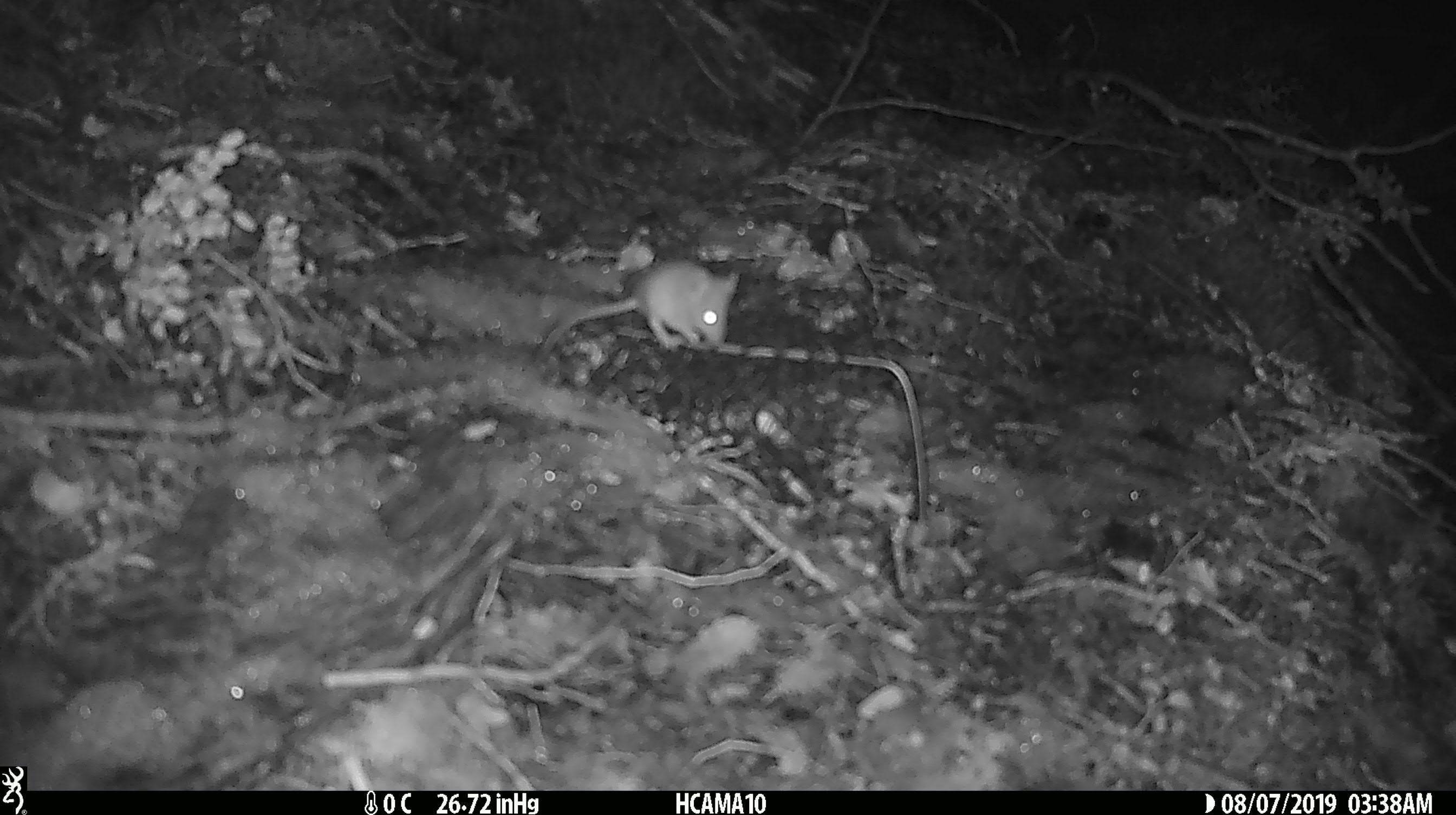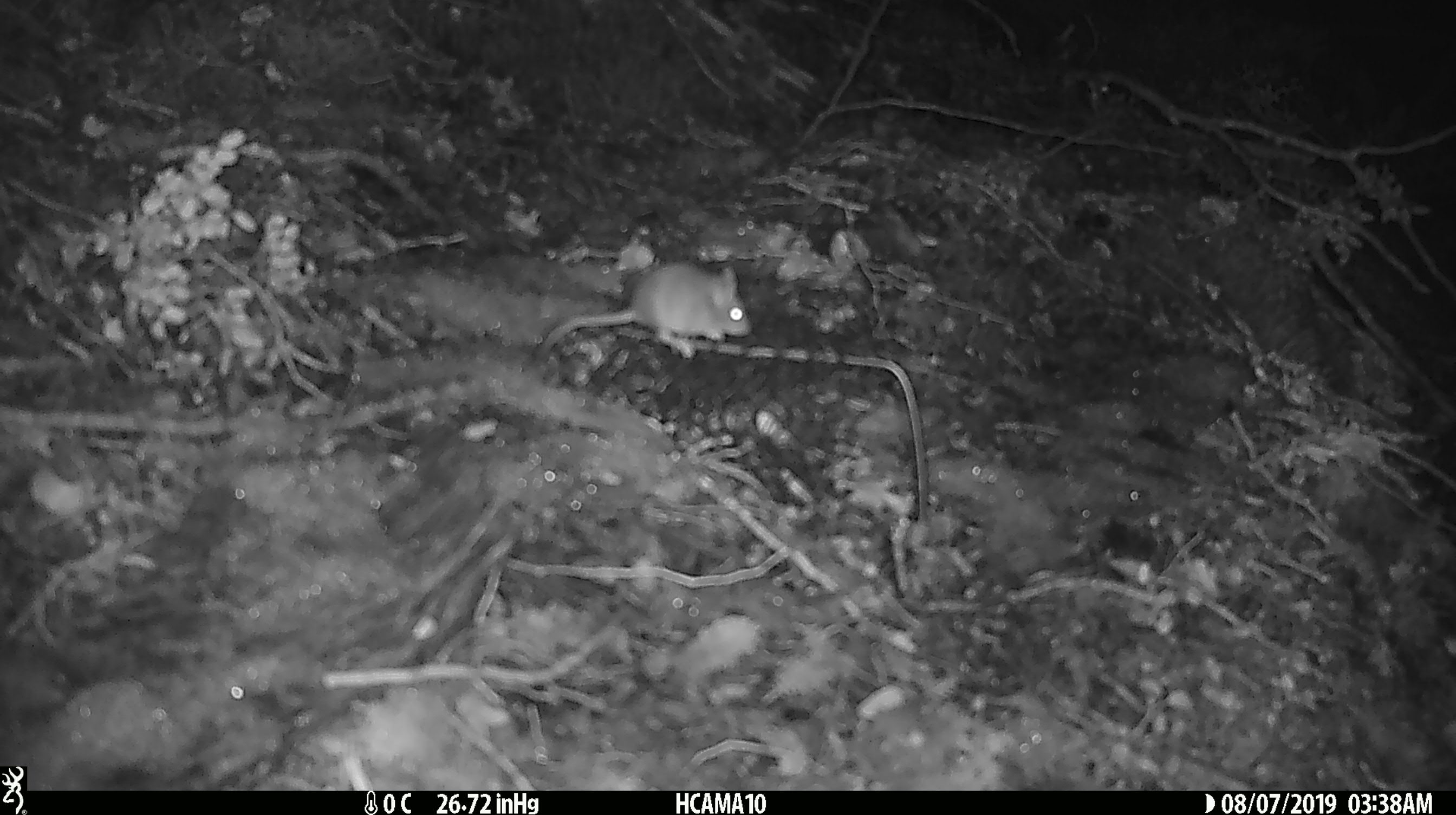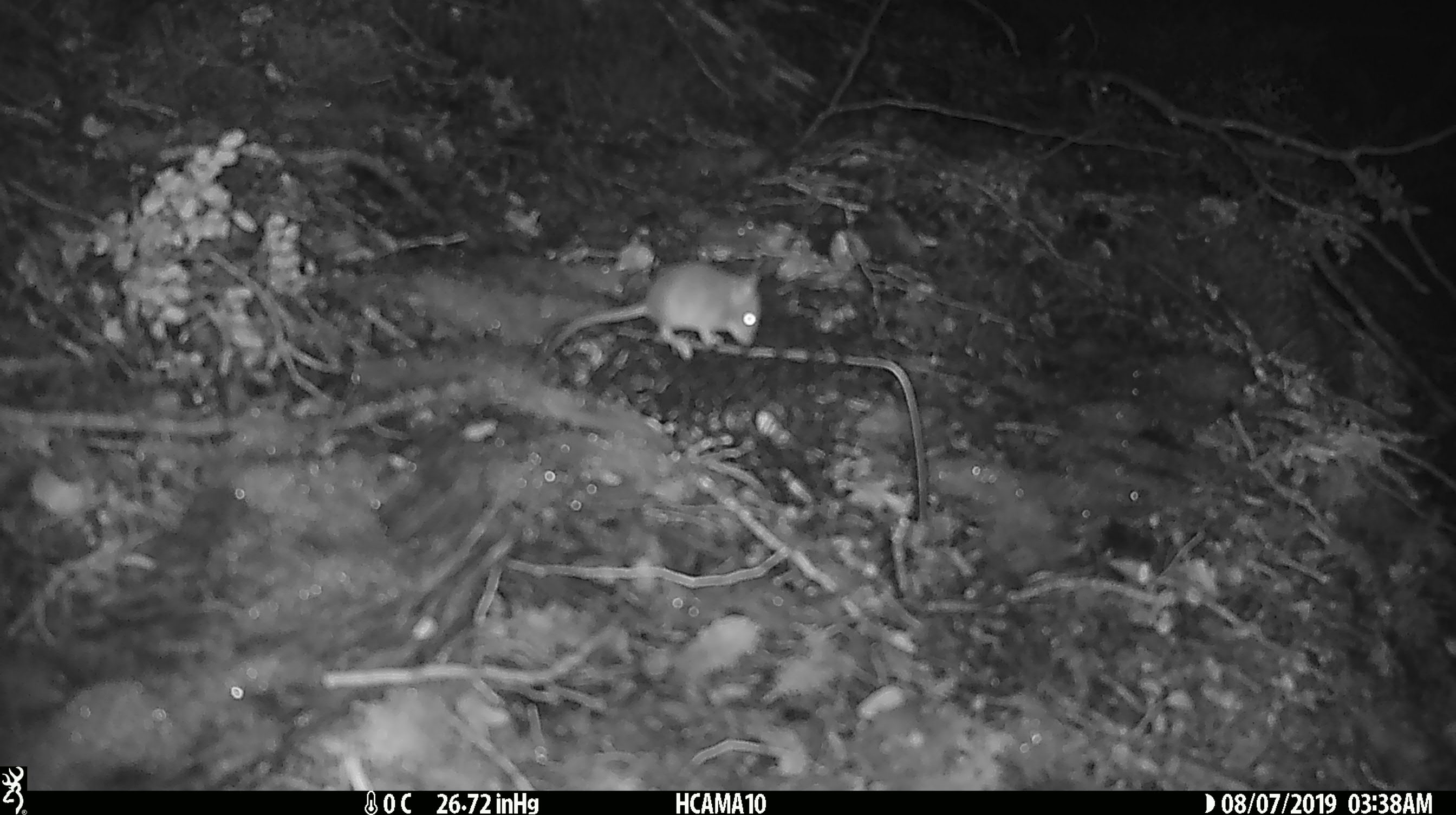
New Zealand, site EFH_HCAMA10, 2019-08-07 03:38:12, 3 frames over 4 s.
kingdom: Animalia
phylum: Chordata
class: Mammalia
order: Rodentia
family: Muridae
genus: Mus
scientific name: Mus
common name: mouse